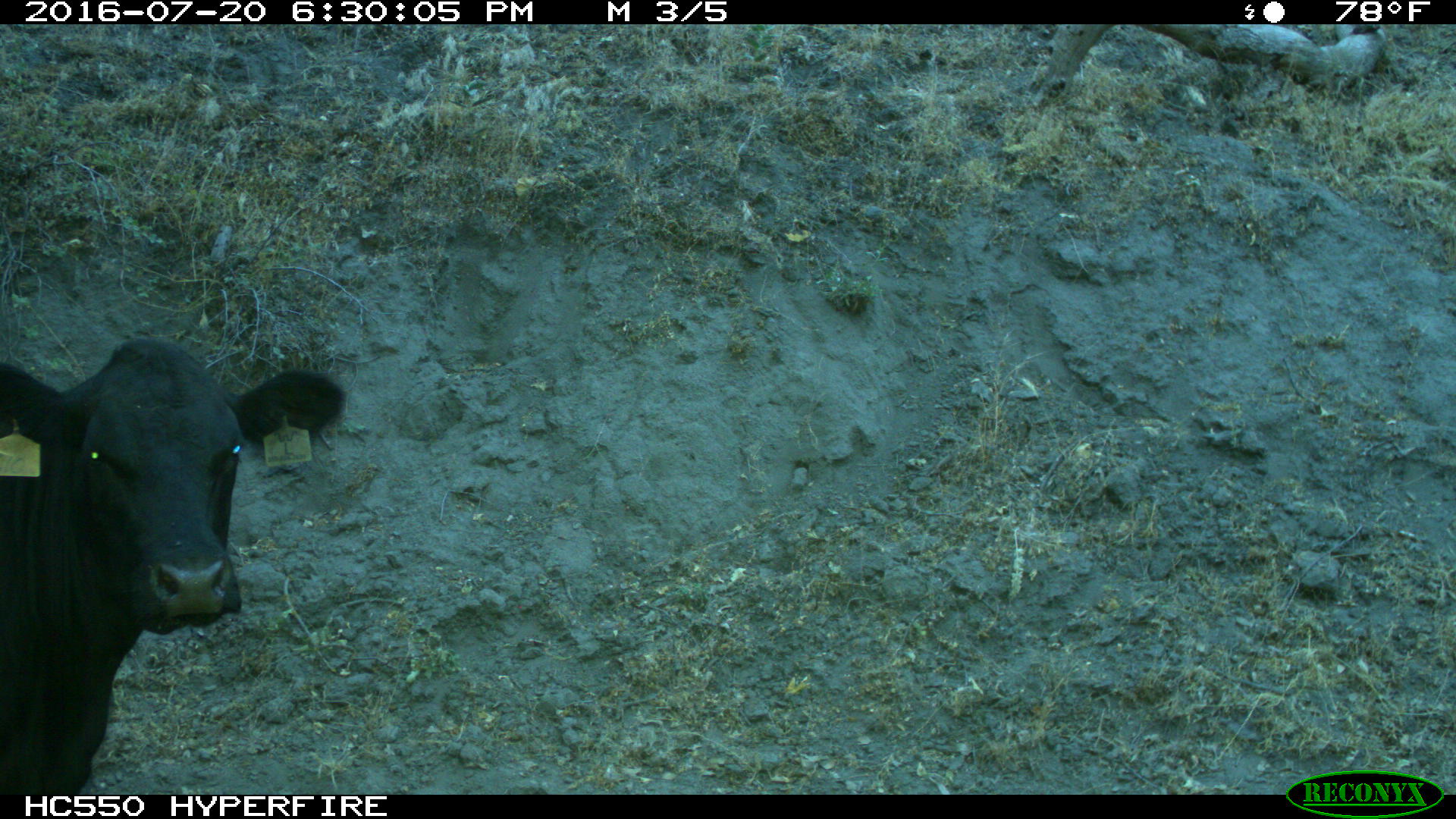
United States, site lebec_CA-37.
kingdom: Animalia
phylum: Chordata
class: Mammalia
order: Artiodactyla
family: Bovidae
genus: Bos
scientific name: Bos taurus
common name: domestic cow